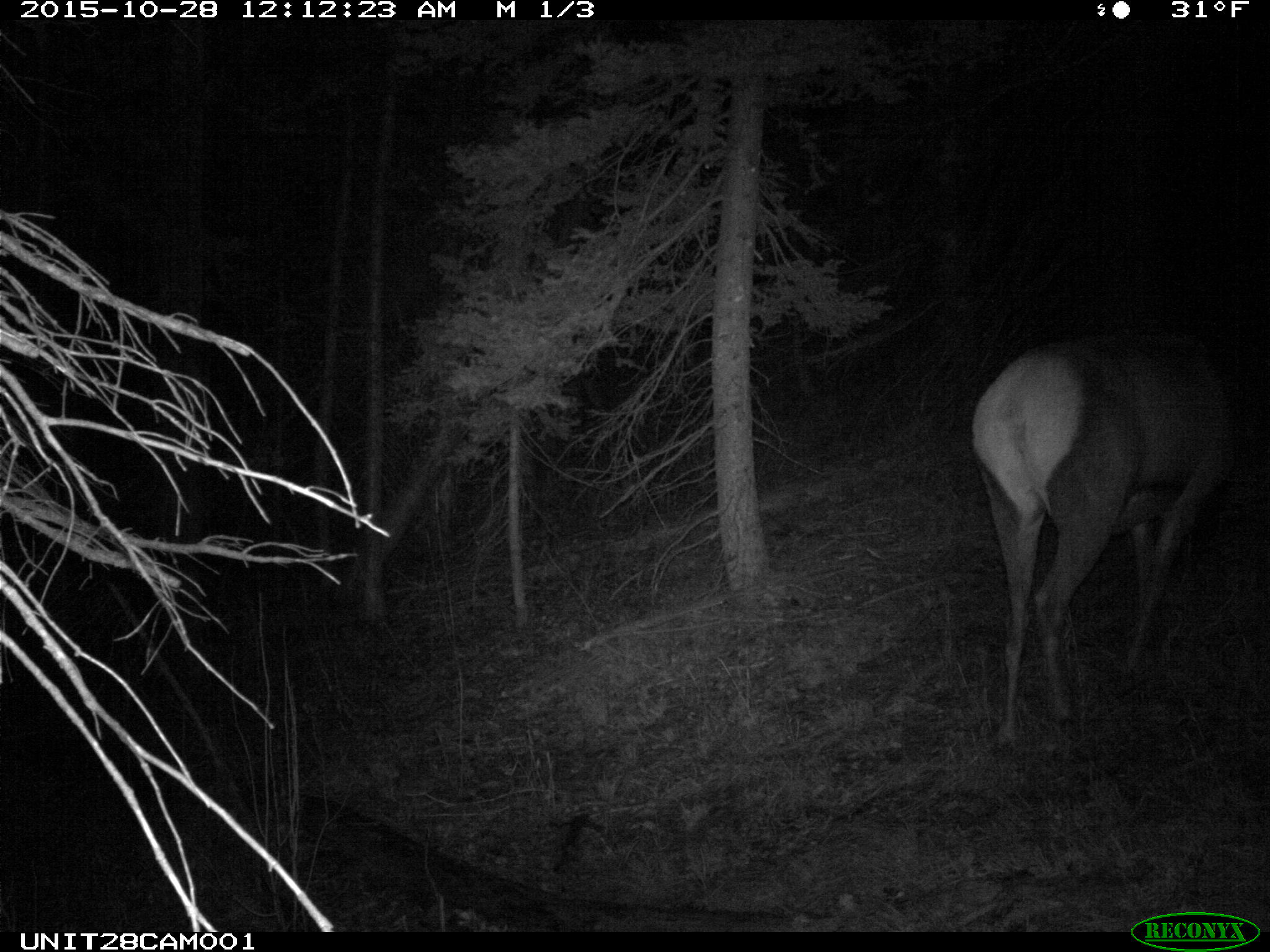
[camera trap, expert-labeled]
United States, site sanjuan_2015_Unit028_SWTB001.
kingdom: Animalia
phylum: Chordata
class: Mammalia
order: Artiodactyla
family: Cervidae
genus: Cervus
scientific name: Cervus elaphus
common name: red deer